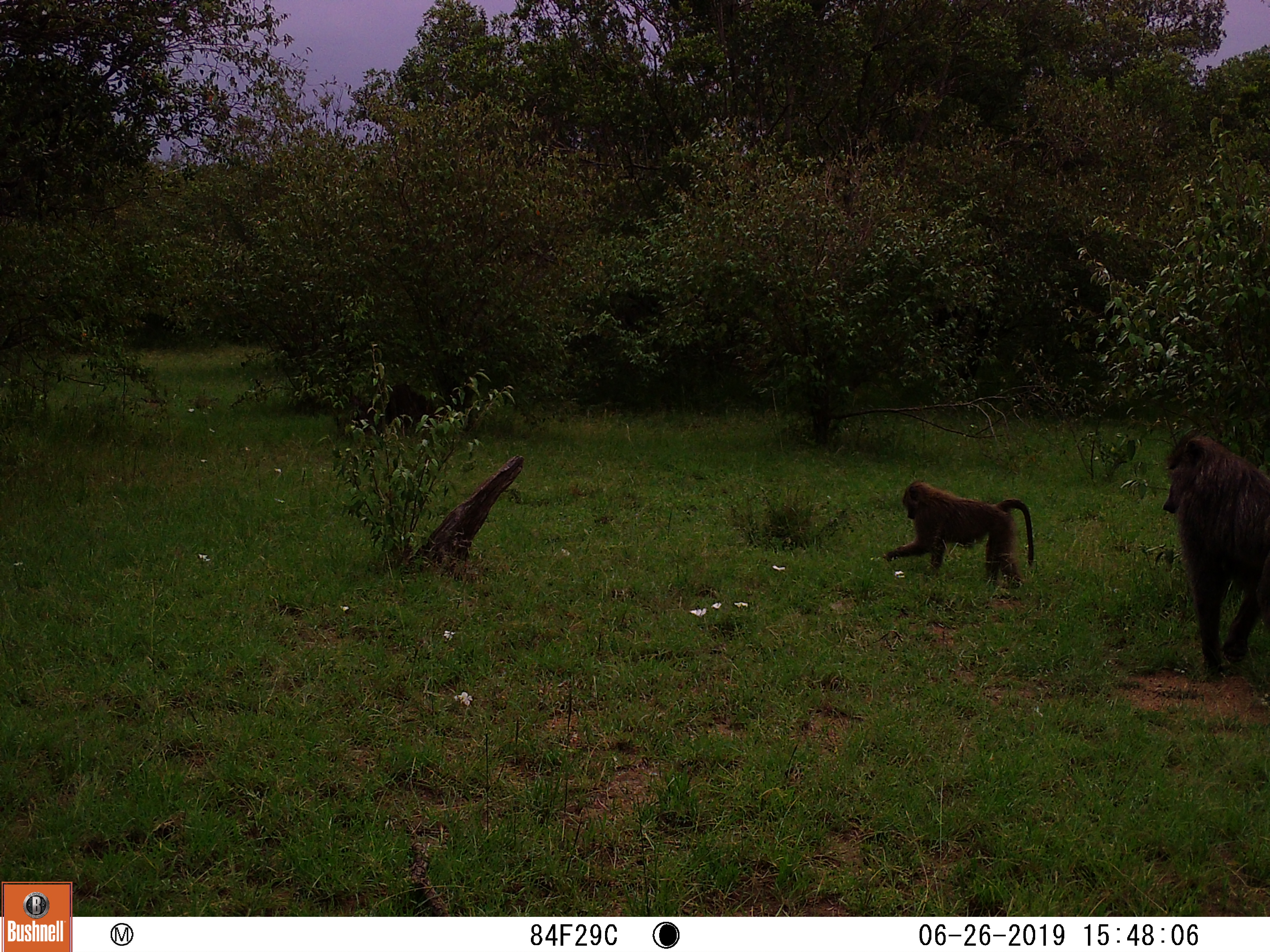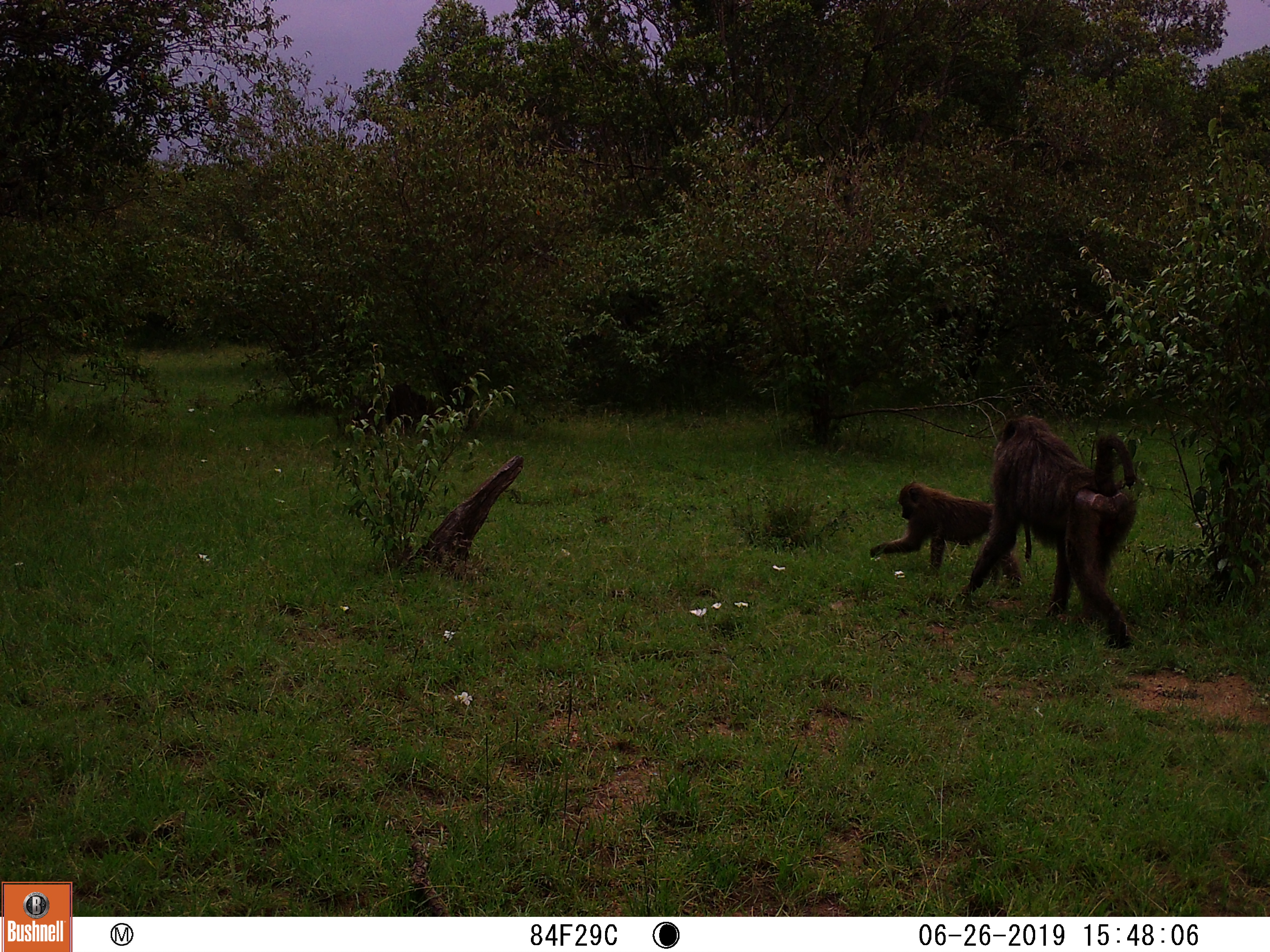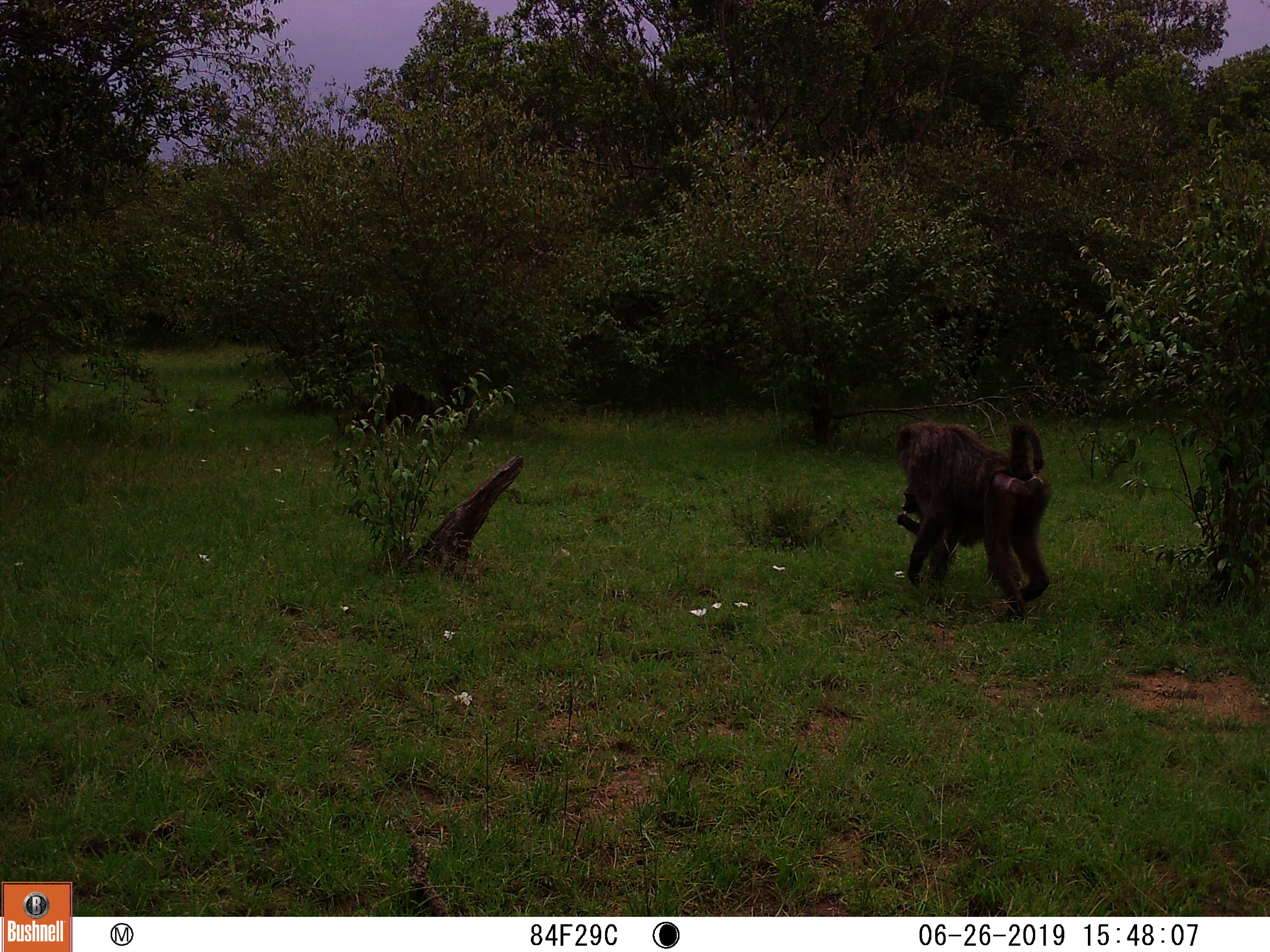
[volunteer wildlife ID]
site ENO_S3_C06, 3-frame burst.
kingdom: Animalia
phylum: Chordata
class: Mammalia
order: Primates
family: Cercopithecidae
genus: Papio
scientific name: Papio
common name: baboon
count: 2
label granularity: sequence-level